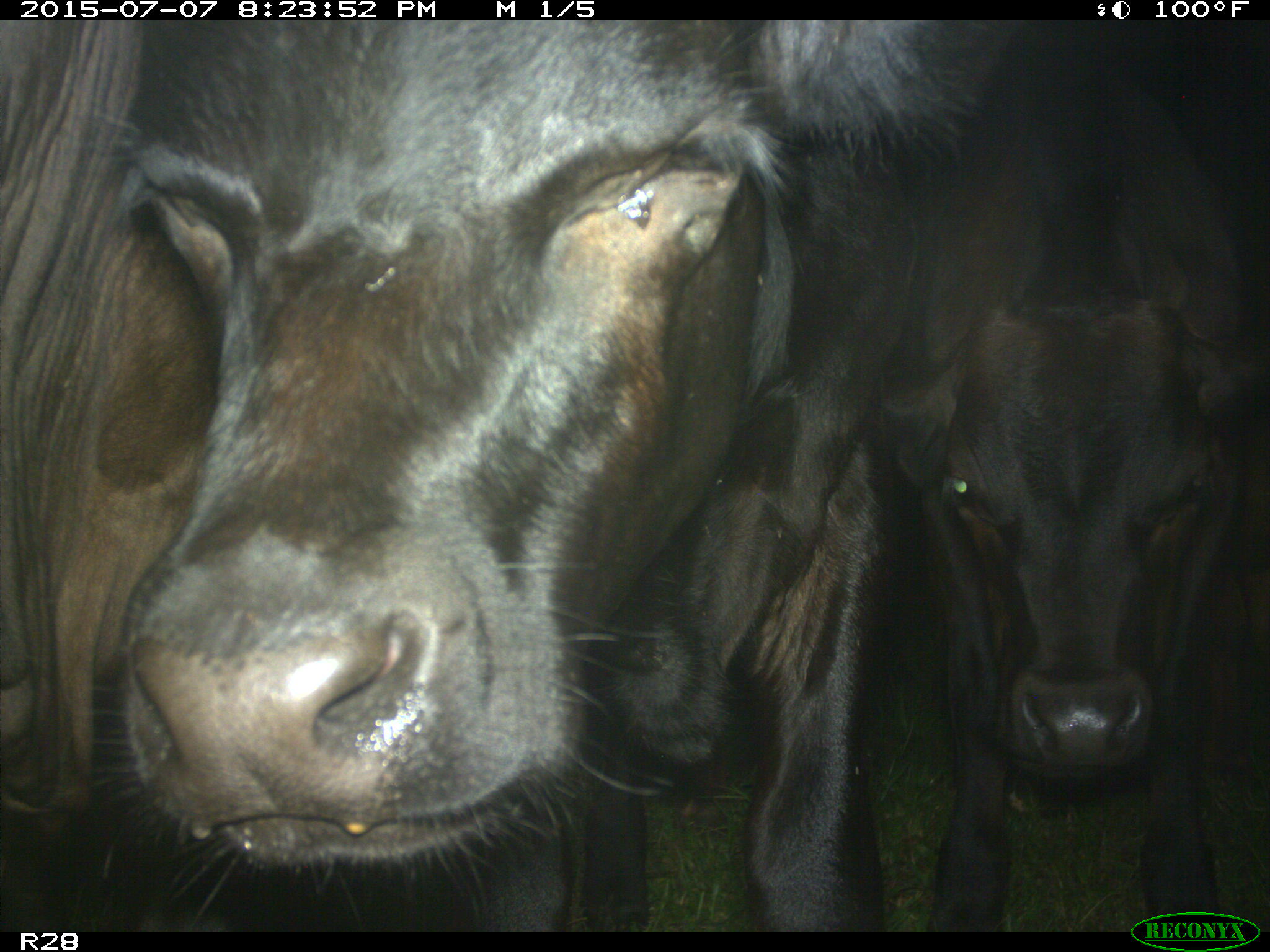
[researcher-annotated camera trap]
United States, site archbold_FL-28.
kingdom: Animalia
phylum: Chordata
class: Mammalia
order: Artiodactyla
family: Bovidae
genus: Bos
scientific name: Bos taurus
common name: domestic cow